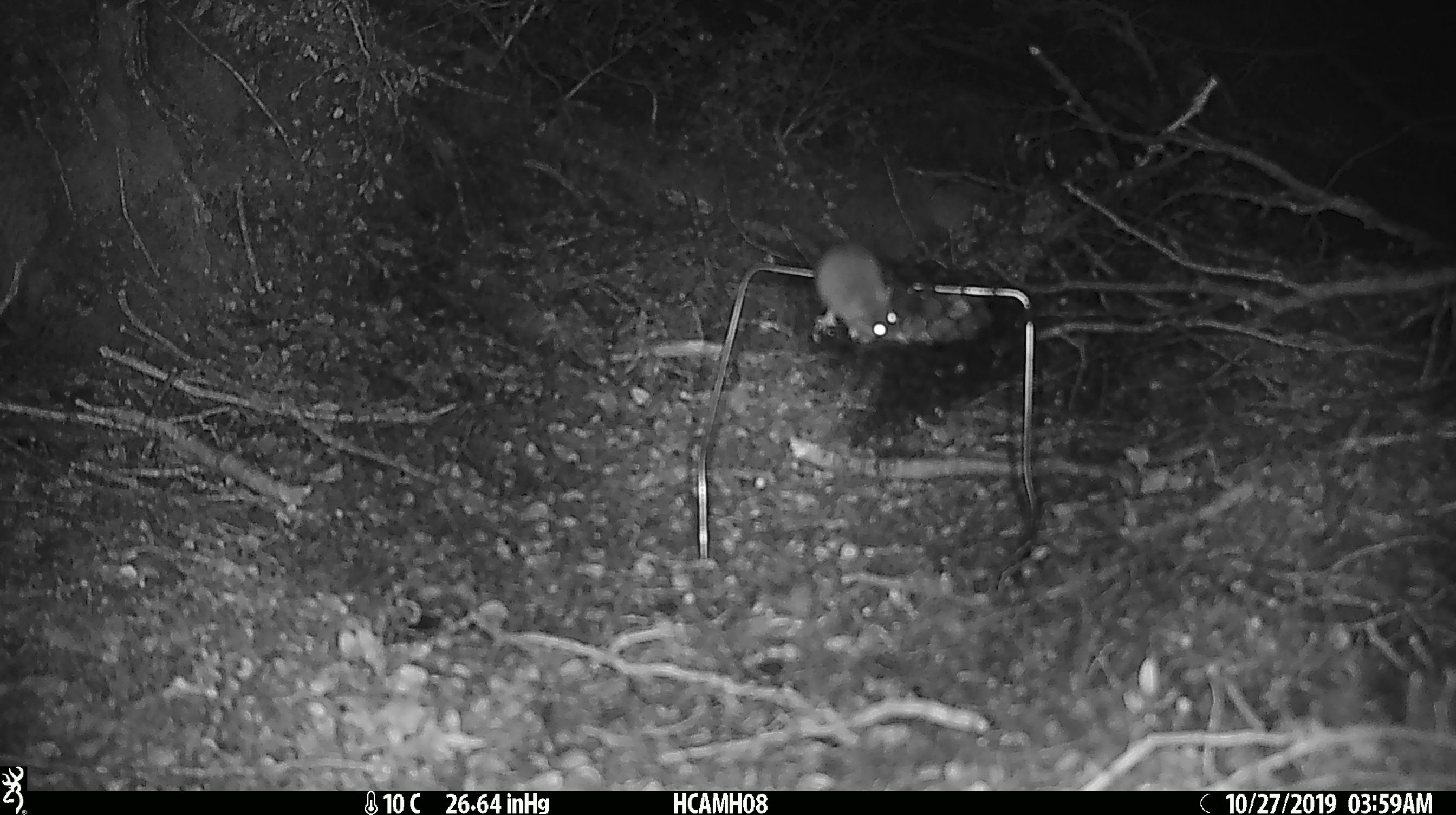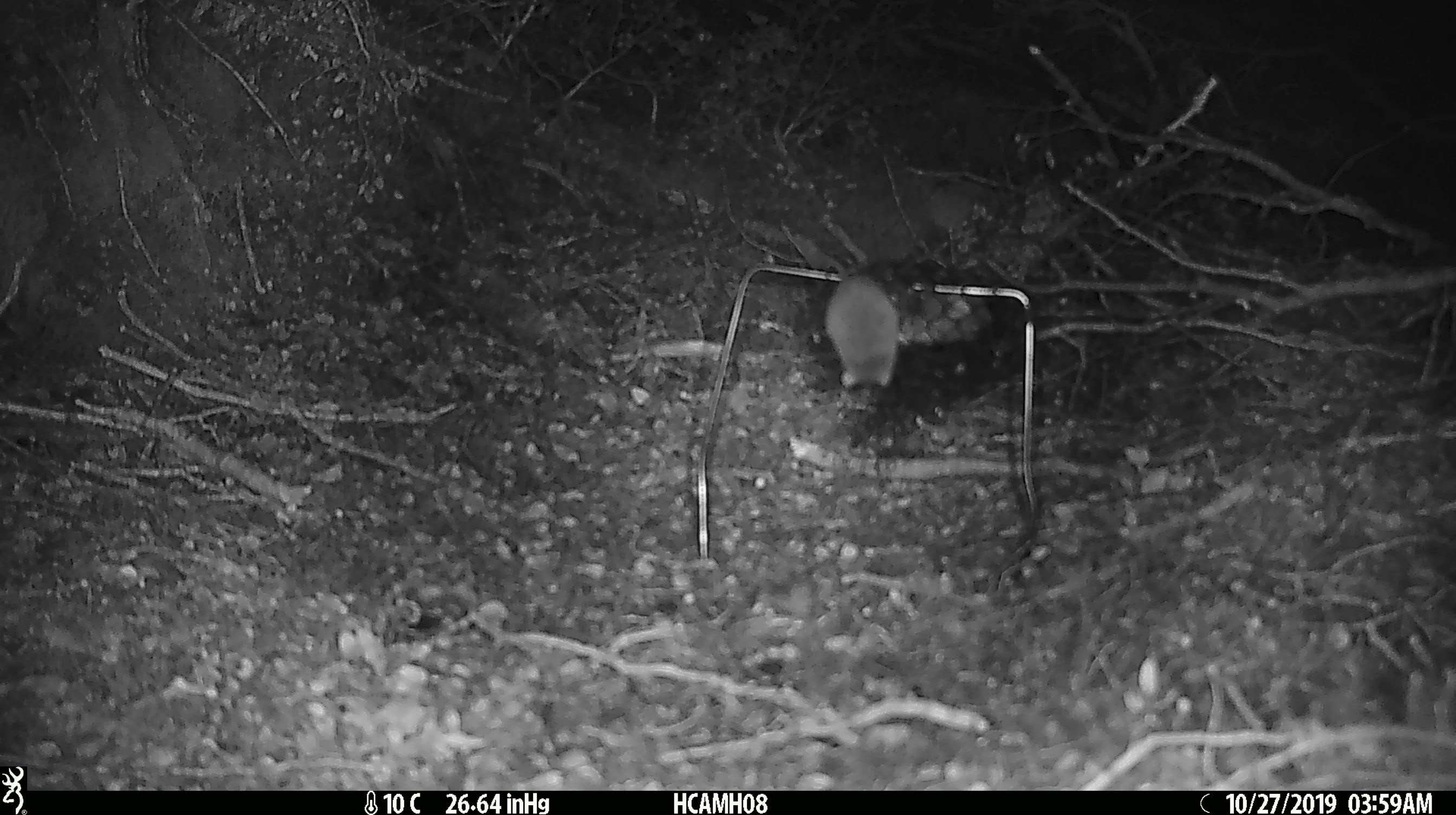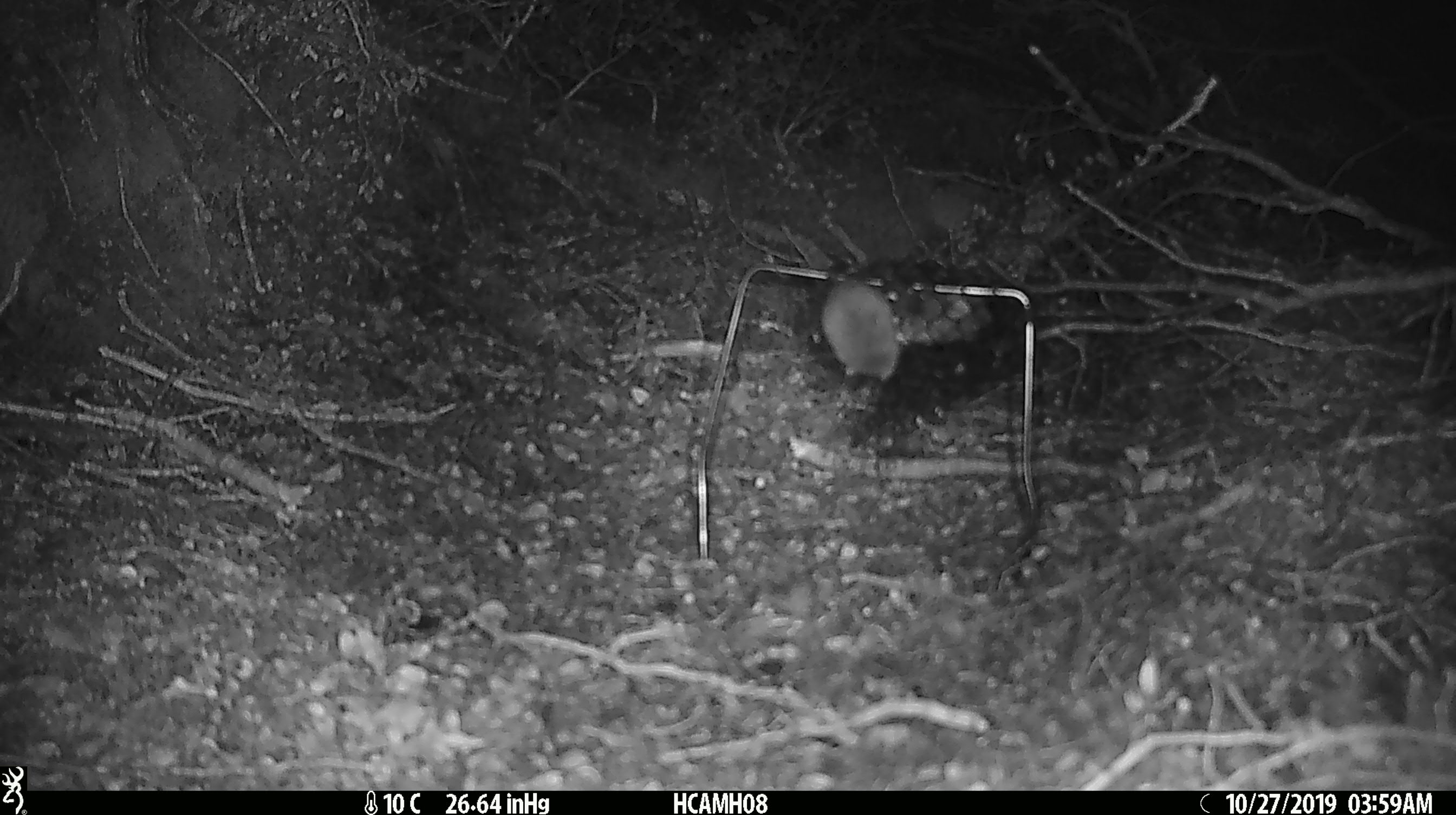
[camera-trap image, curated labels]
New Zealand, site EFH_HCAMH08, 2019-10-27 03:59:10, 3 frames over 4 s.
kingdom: Animalia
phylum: Chordata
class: Mammalia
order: Rodentia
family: Muridae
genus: Mus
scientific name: Mus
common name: mouse